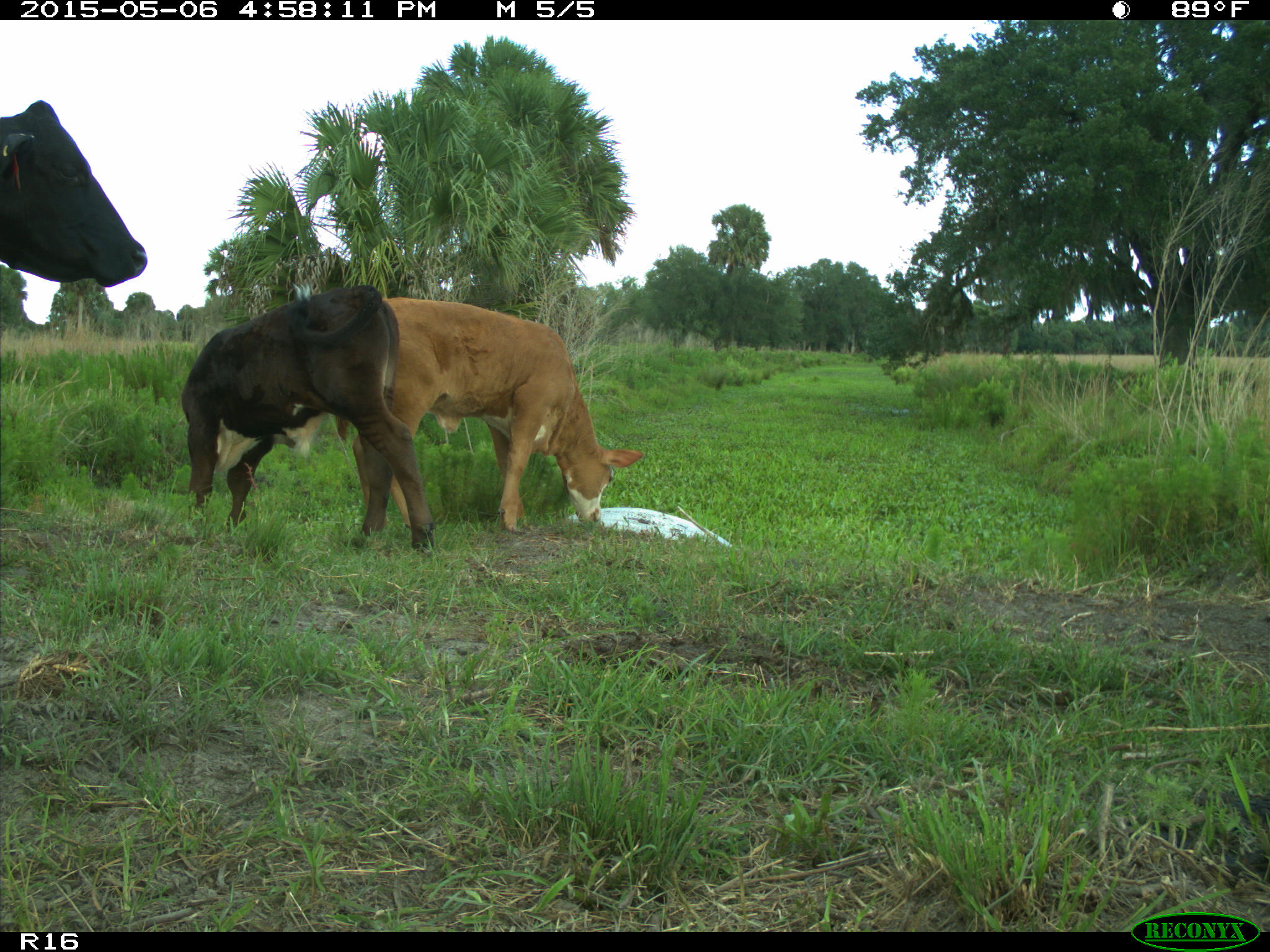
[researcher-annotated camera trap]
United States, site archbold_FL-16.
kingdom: Animalia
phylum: Chordata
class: Mammalia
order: Artiodactyla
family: Bovidae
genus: Bos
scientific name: Bos taurus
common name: domestic cow